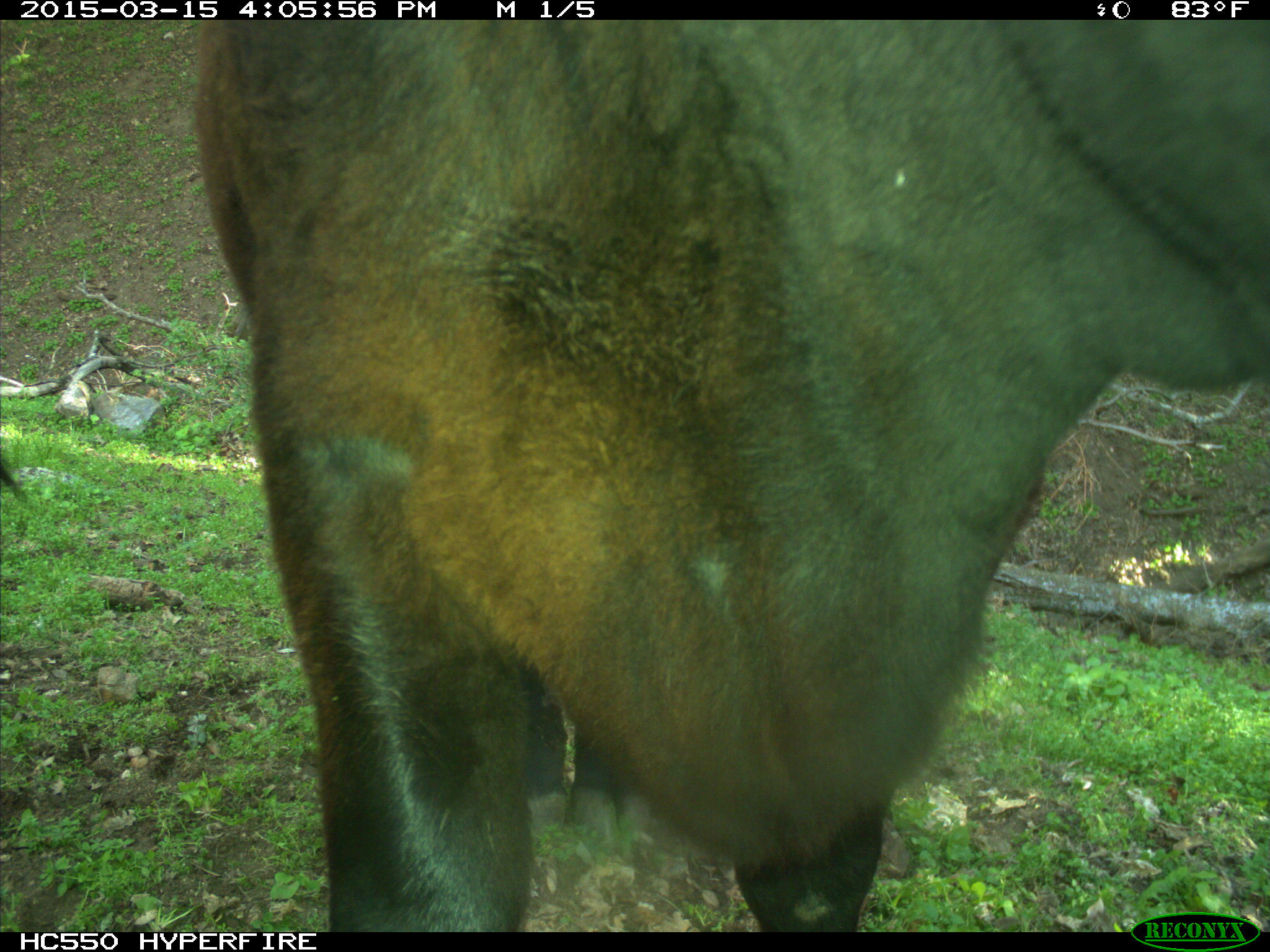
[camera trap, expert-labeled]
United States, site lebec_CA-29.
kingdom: Animalia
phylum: Chordata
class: Mammalia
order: Artiodactyla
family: Bovidae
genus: Bos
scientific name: Bos taurus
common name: domestic cow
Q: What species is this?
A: Bos taurus (domestic cow).